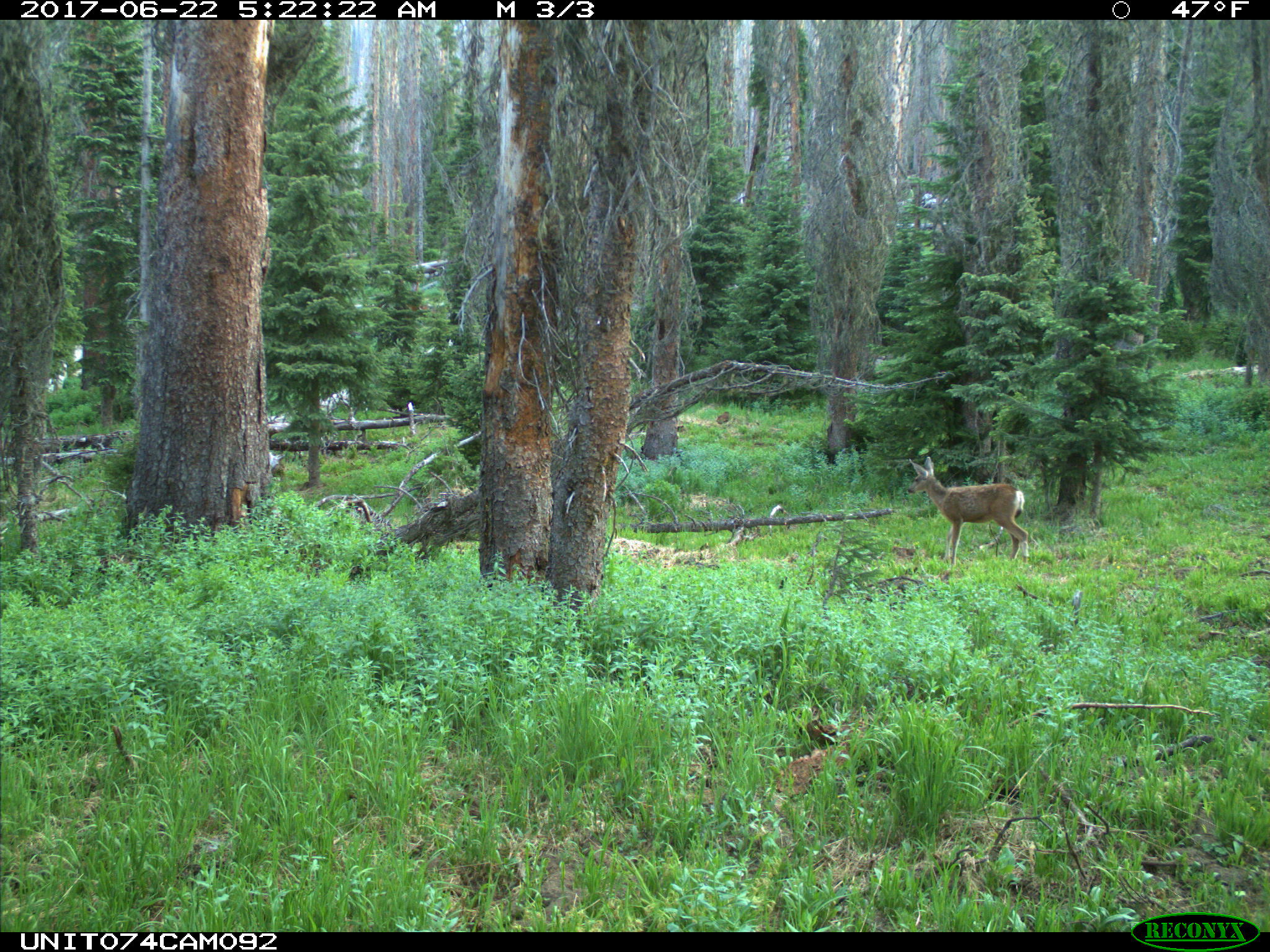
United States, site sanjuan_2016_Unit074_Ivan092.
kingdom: Animalia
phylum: Chordata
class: Mammalia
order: Artiodactyla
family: Cervidae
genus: Odocoileus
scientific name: Odocoileus hemionus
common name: mule deer